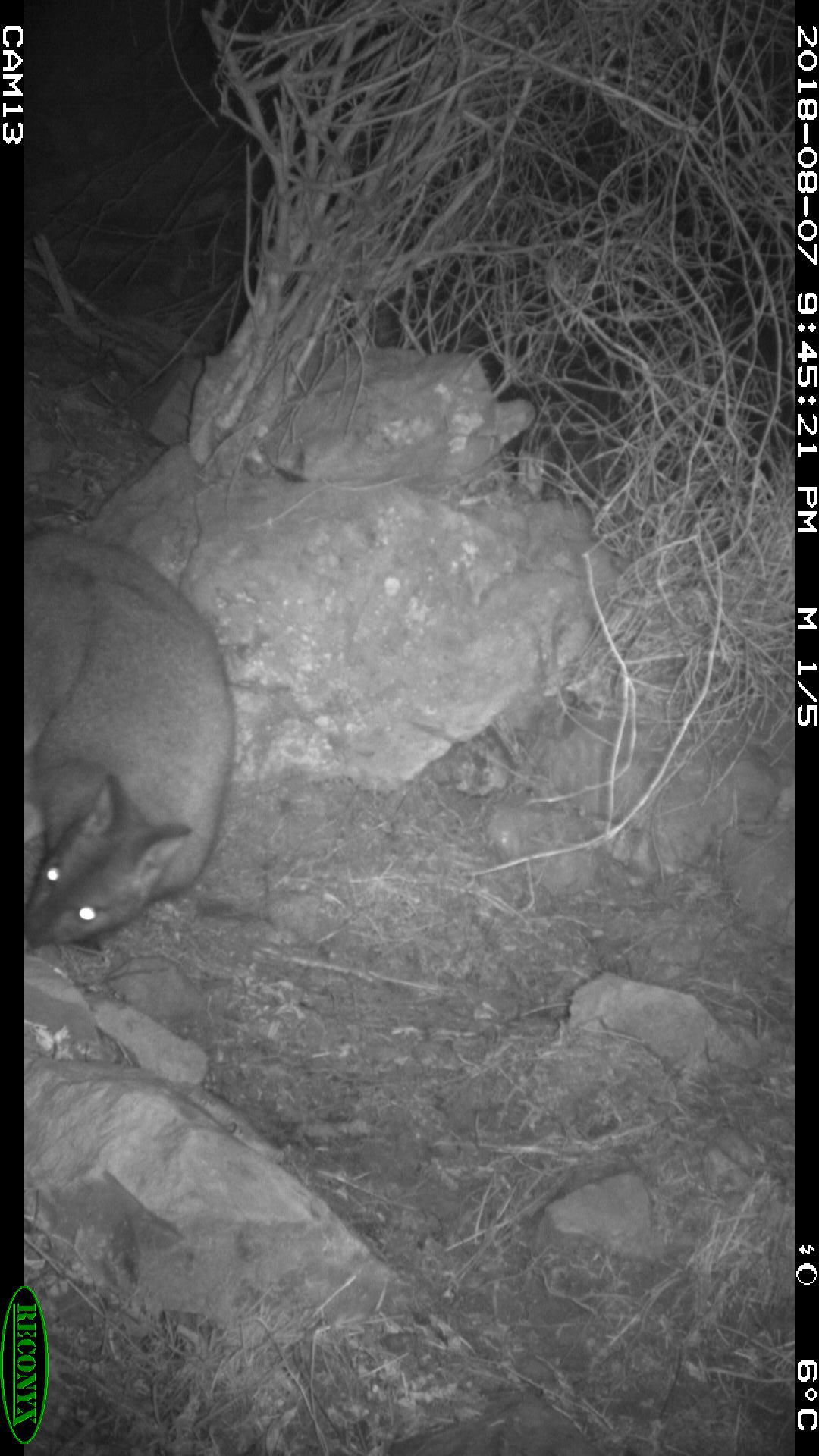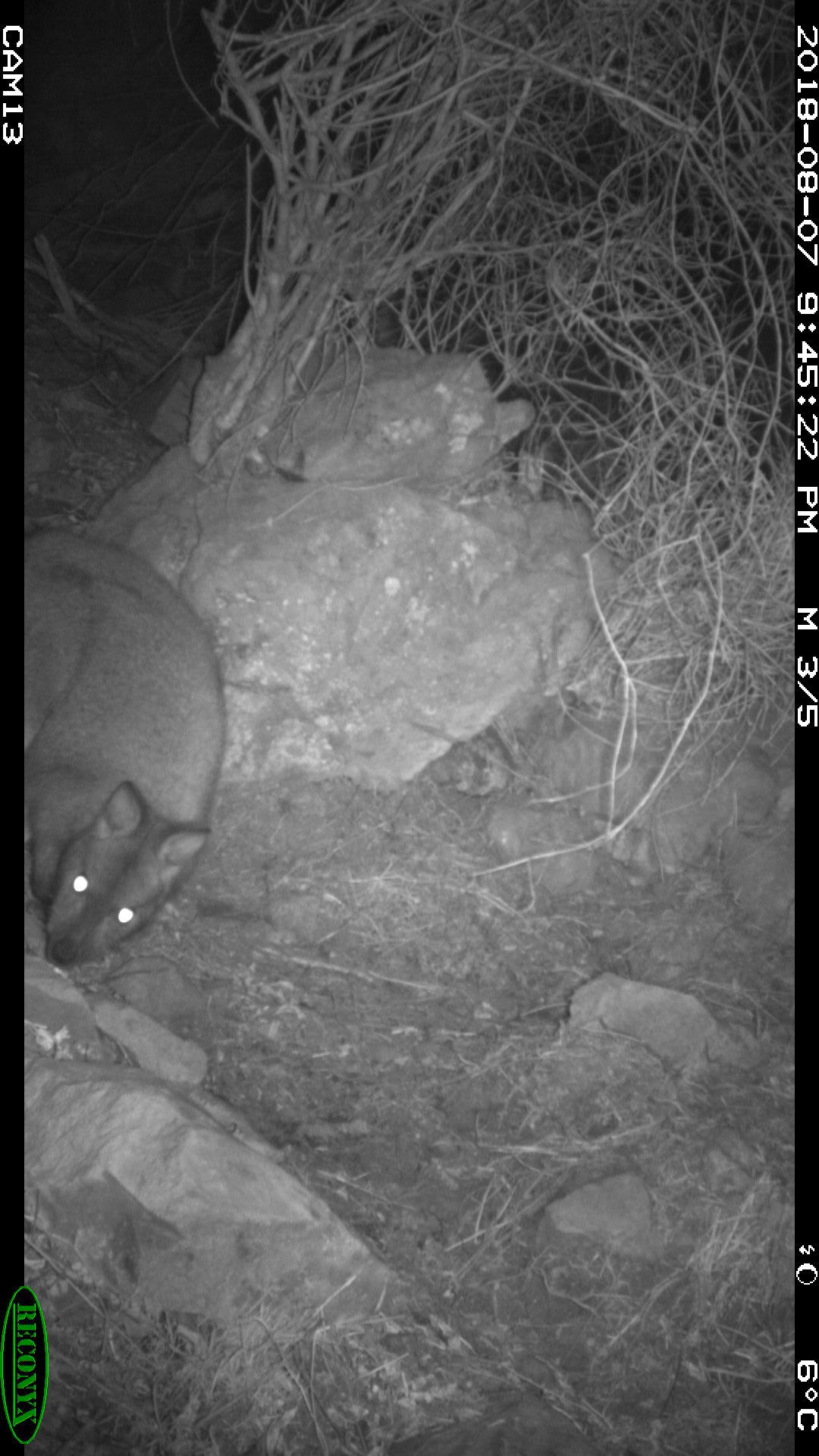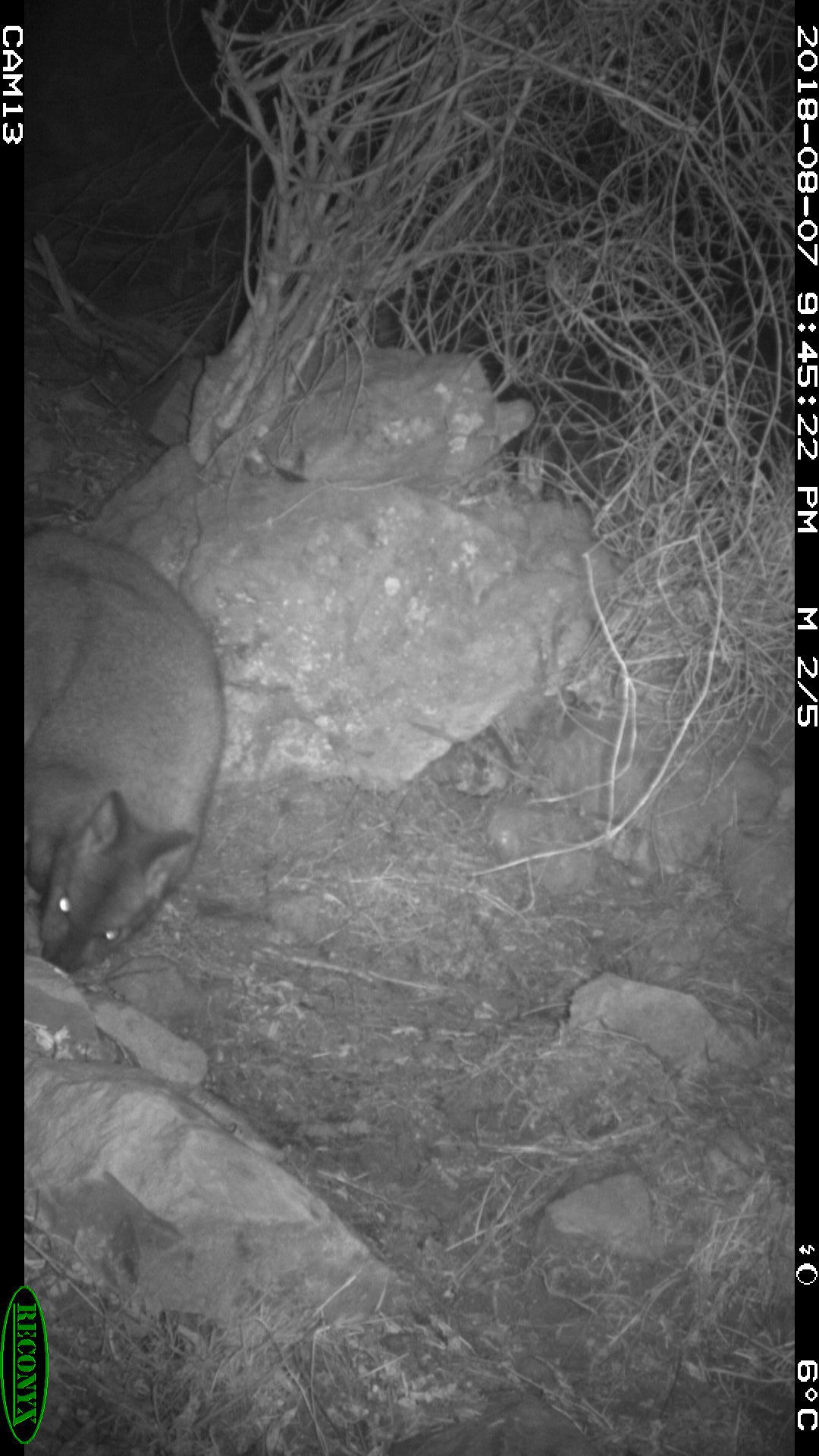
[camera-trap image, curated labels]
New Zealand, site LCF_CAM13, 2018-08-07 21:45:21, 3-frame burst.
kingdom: Animalia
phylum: Chordata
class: Mammalia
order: Diprotodontia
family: Macropodidae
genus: Notamacropus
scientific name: Notamacropus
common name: wallaby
Wallaby (Notamacropus).